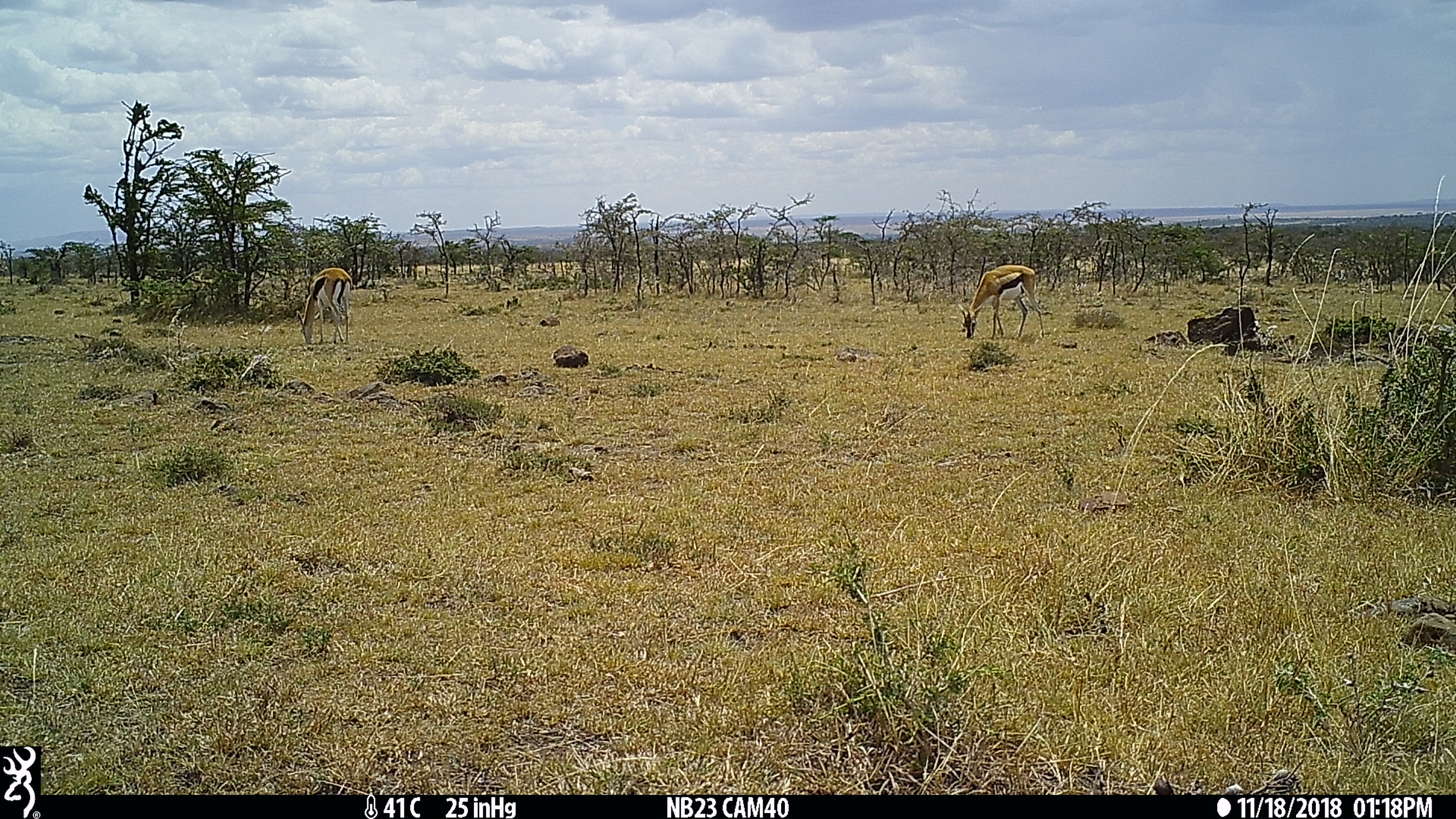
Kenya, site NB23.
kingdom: Animalia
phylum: Chordata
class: Mammalia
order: Artiodactyla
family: Bovidae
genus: Eudorcas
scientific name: Eudorcas thomsonii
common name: thomon's gazelle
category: gazelle thomsons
Gazelle thomsons (thomon's gazelle) (Eudorcas thomsonii).